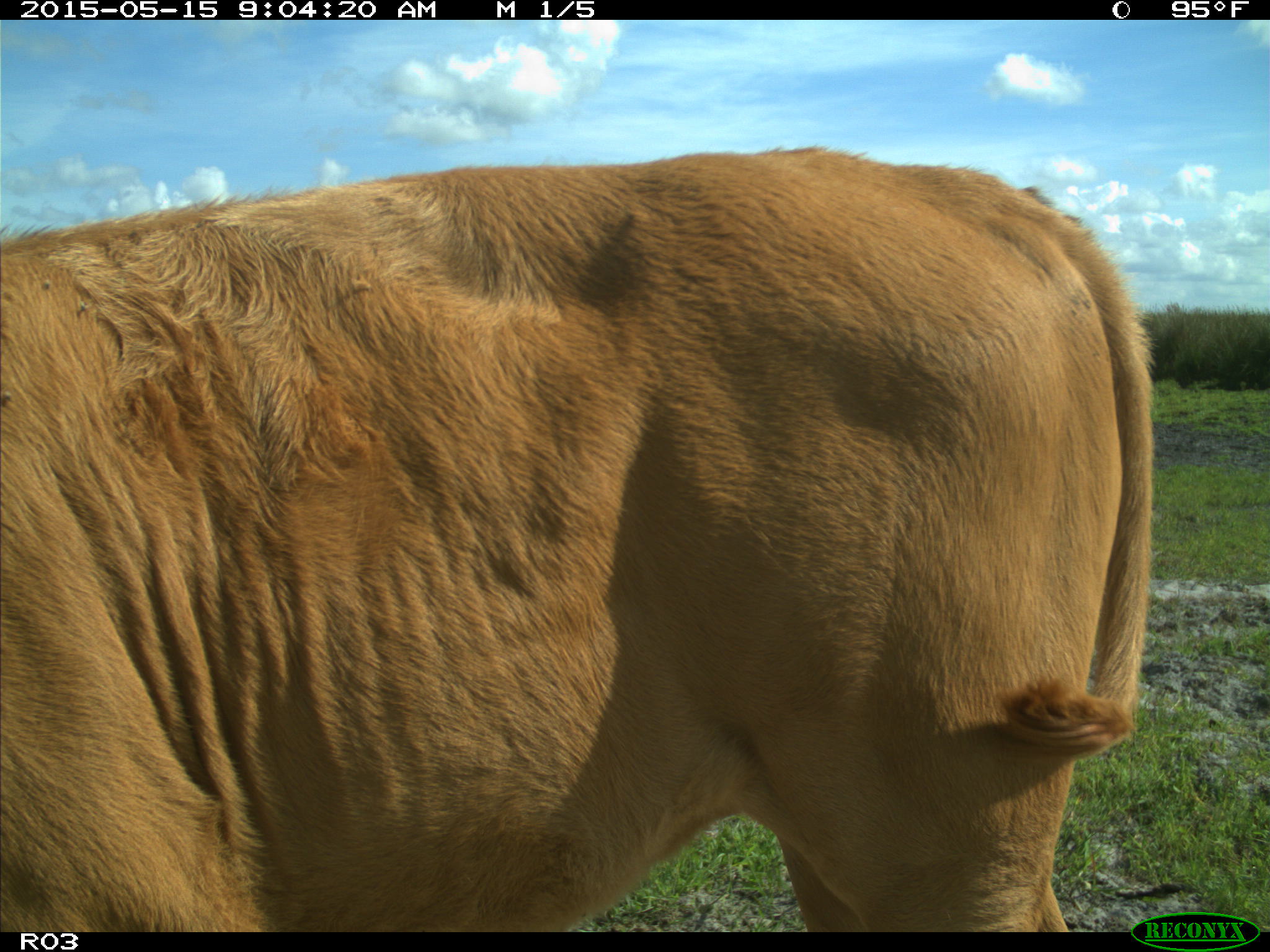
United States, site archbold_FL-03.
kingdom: Animalia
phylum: Chordata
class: Mammalia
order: Artiodactyla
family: Bovidae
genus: Bos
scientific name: Bos taurus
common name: domestic cow